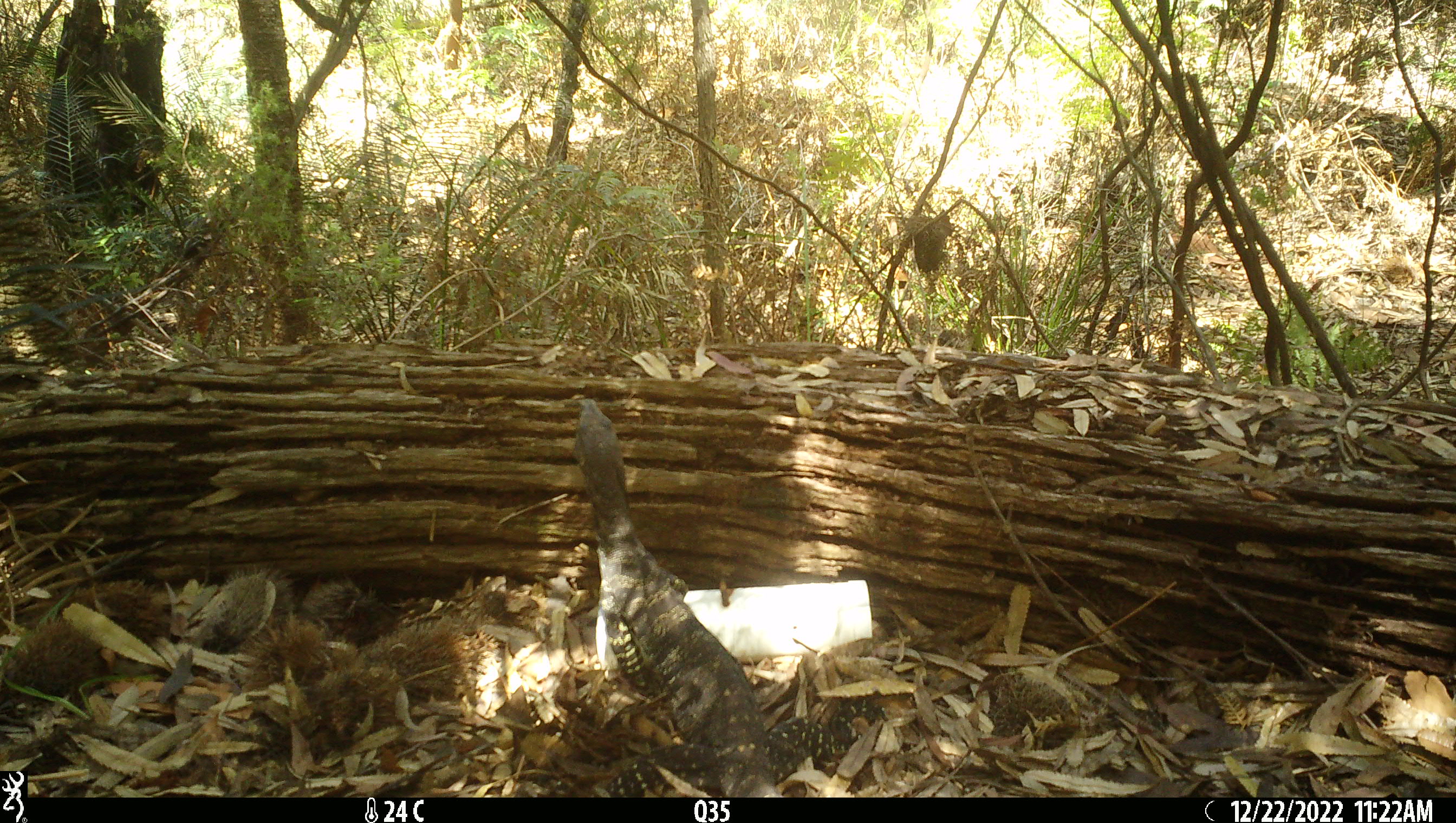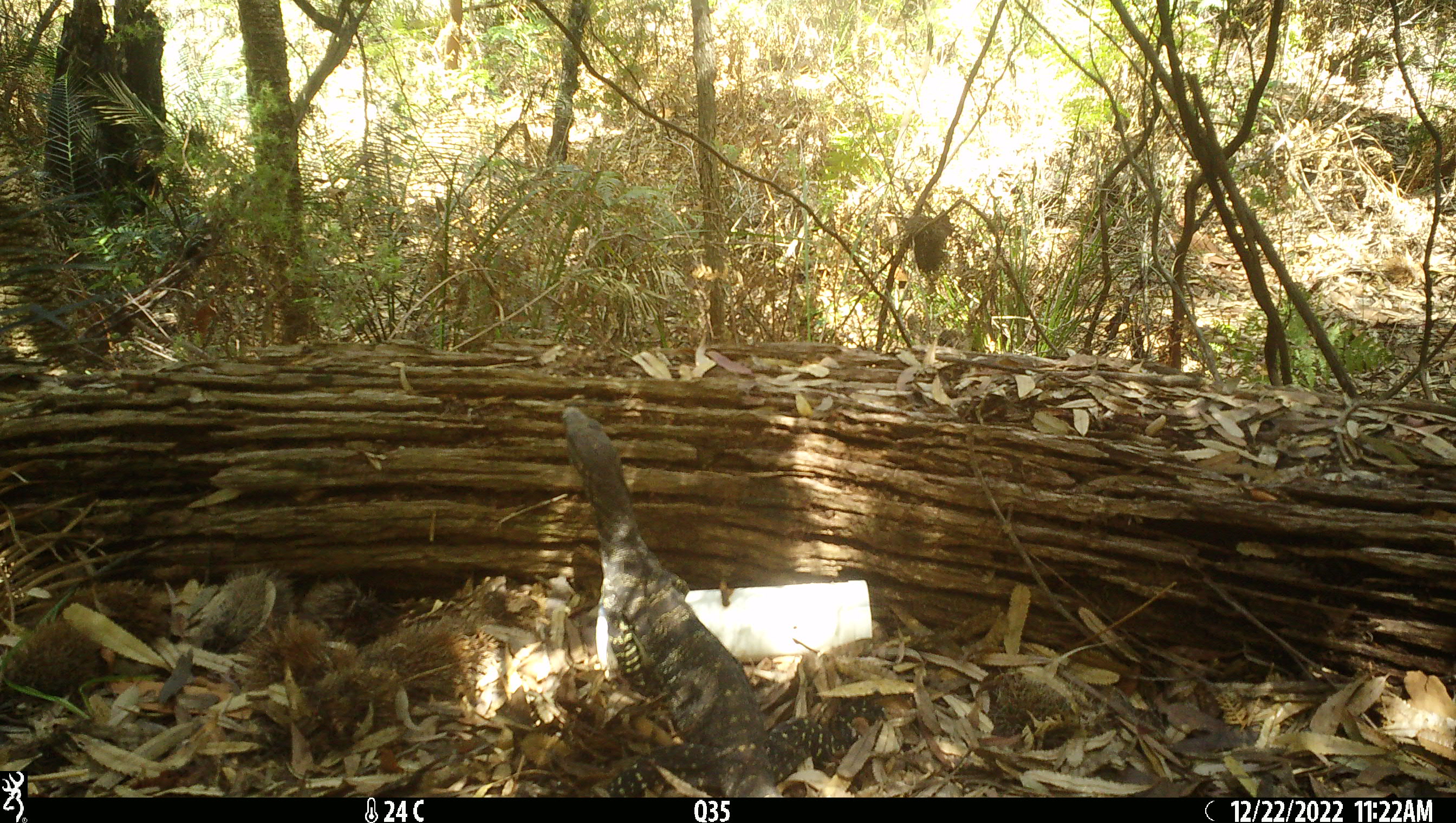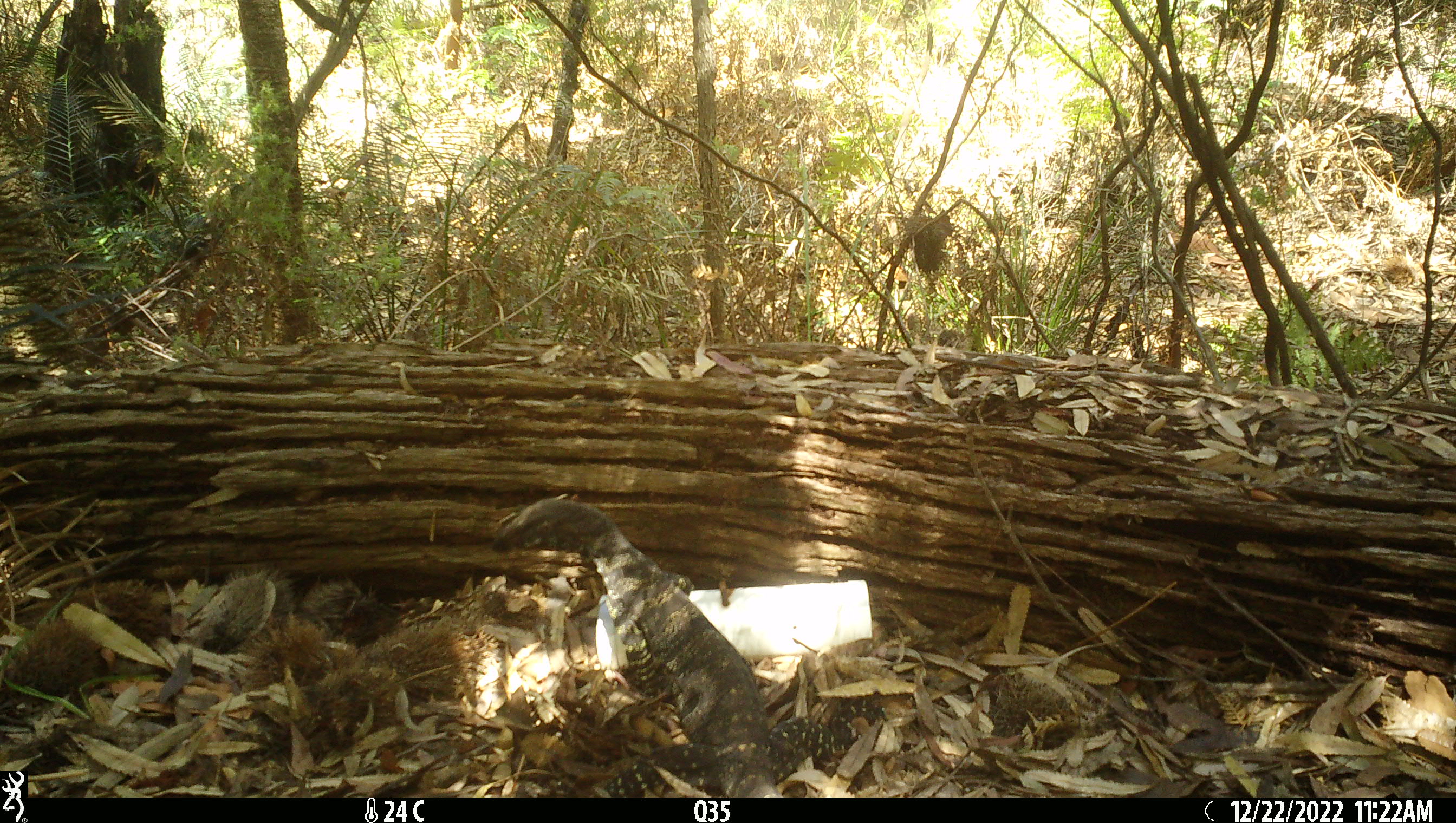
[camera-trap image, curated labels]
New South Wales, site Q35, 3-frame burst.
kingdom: Animalia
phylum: Chordata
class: Reptilia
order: Squamata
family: Varanidae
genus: Varanus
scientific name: Varanus varius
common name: lace monitor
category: goanna